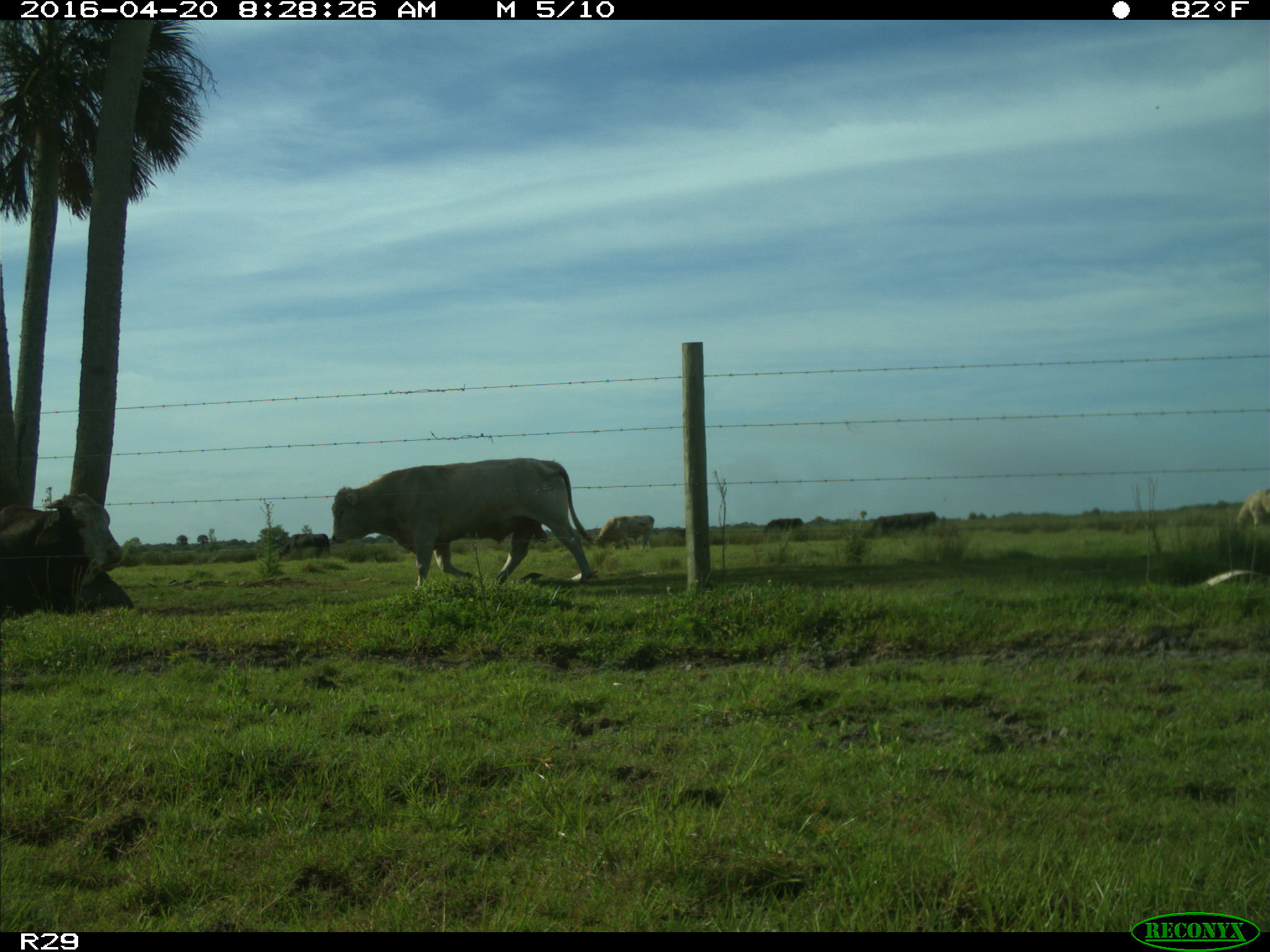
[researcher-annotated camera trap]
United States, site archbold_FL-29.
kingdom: Animalia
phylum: Chordata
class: Mammalia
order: Artiodactyla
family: Bovidae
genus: Bos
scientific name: Bos taurus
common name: domestic cow